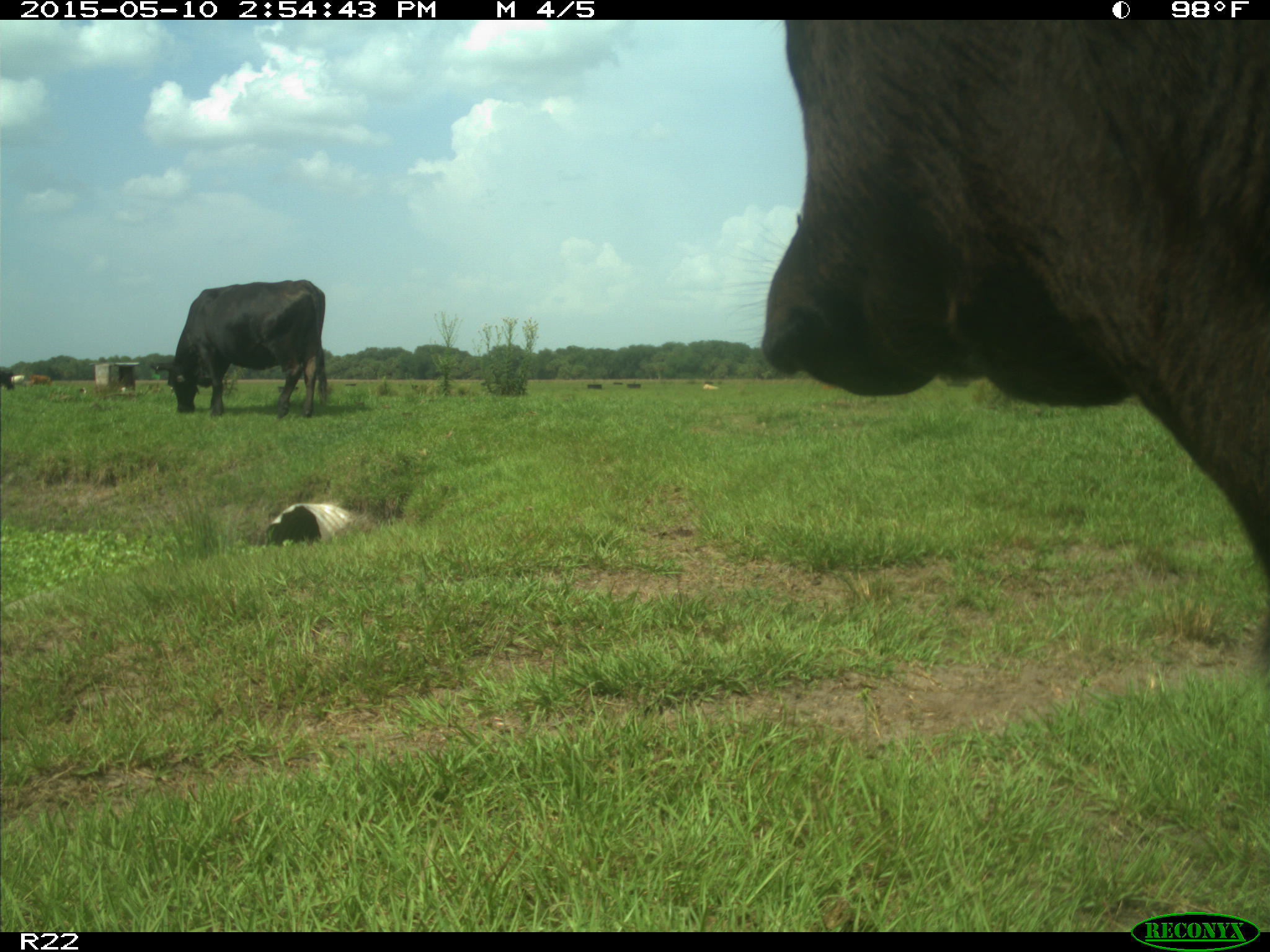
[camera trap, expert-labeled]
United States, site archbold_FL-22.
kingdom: Animalia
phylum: Chordata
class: Mammalia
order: Artiodactyla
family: Bovidae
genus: Bos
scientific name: Bos taurus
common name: domestic cow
Bos taurus (domestic cow).